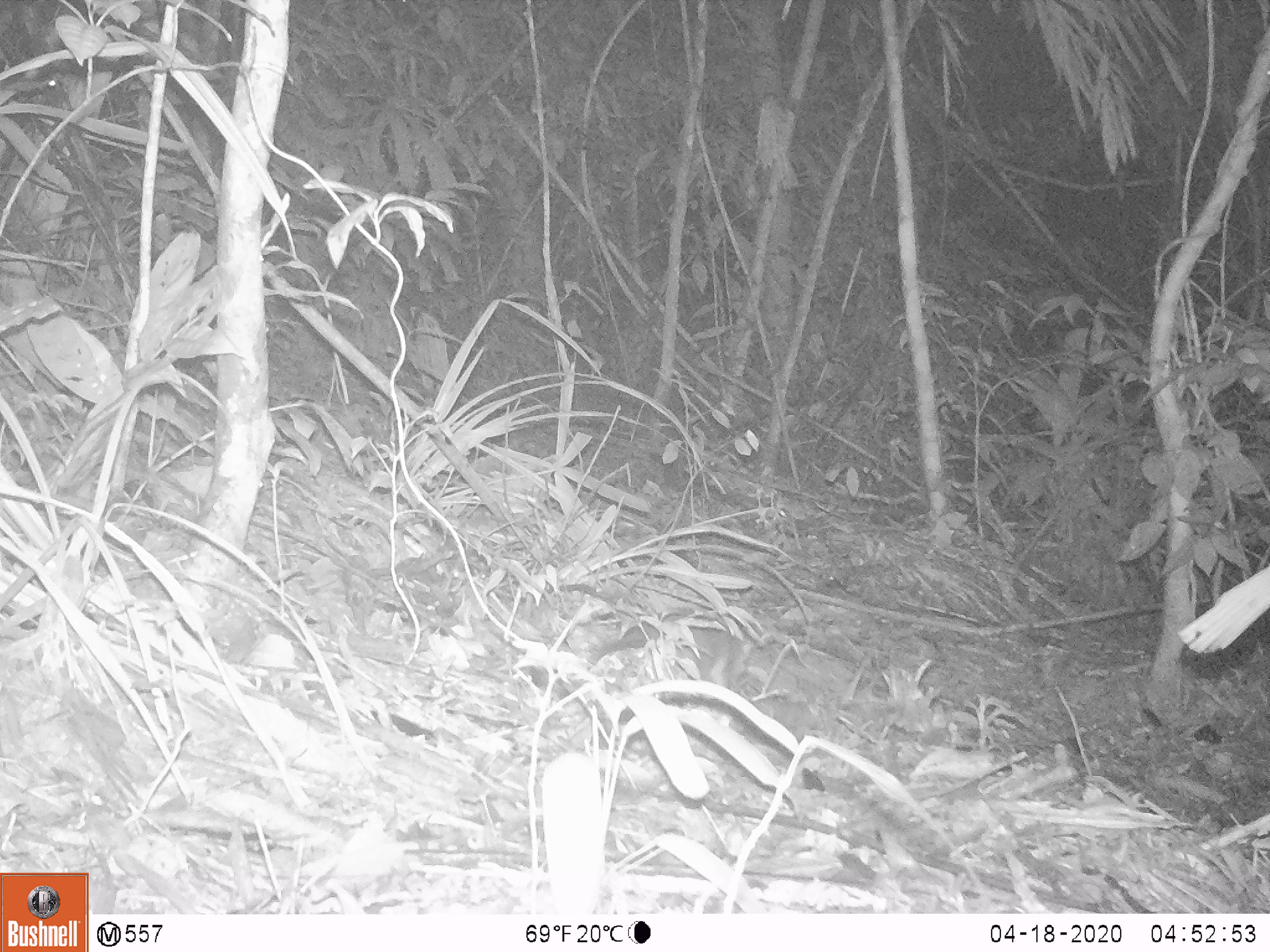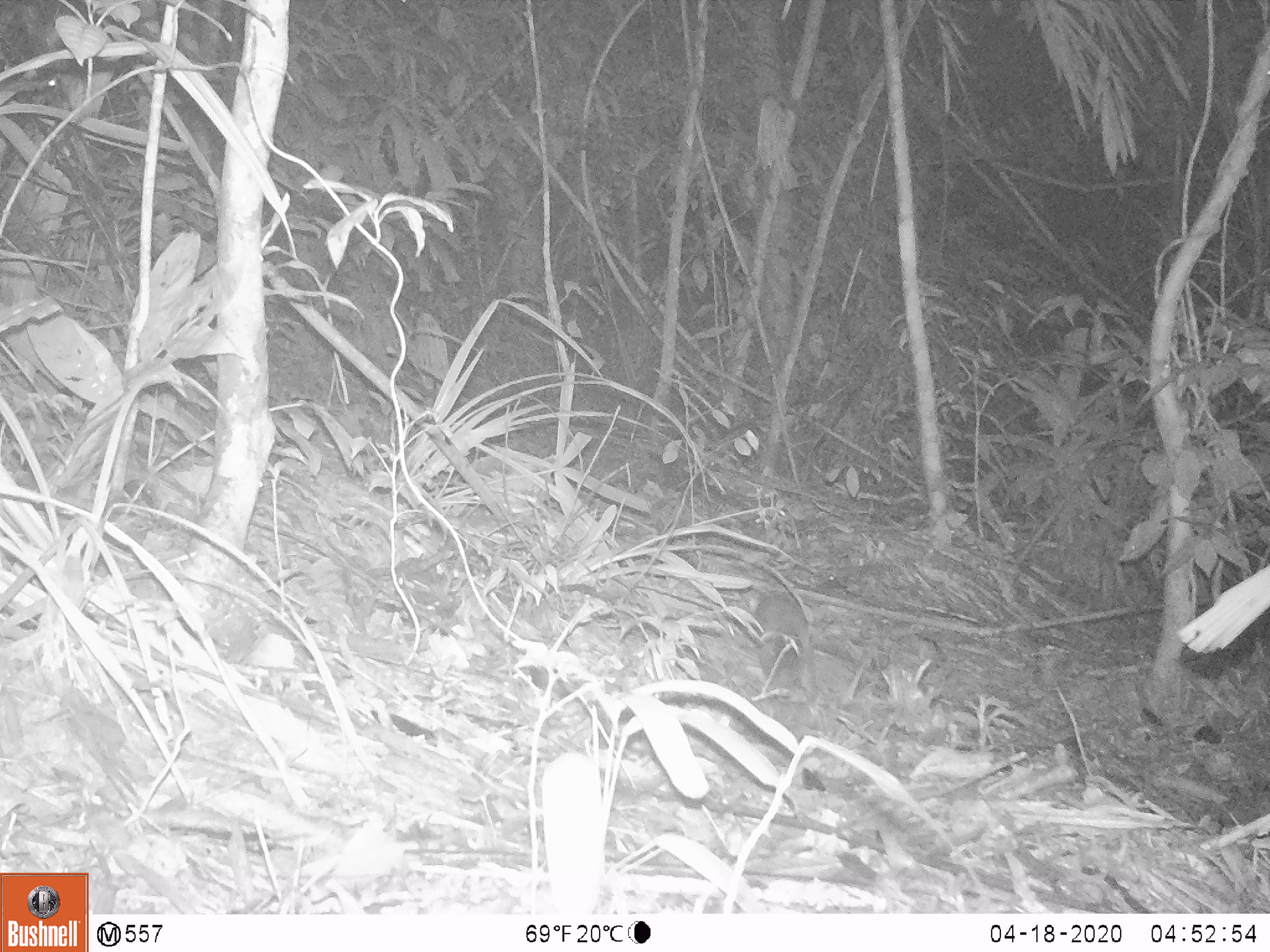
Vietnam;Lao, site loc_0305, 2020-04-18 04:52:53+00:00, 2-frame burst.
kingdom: Animalia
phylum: Chordata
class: Mammalia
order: Carnivora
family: Mustelidae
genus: Melogale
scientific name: Melogale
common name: ferret badger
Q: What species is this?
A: Ferret badger (Melogale).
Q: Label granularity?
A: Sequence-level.